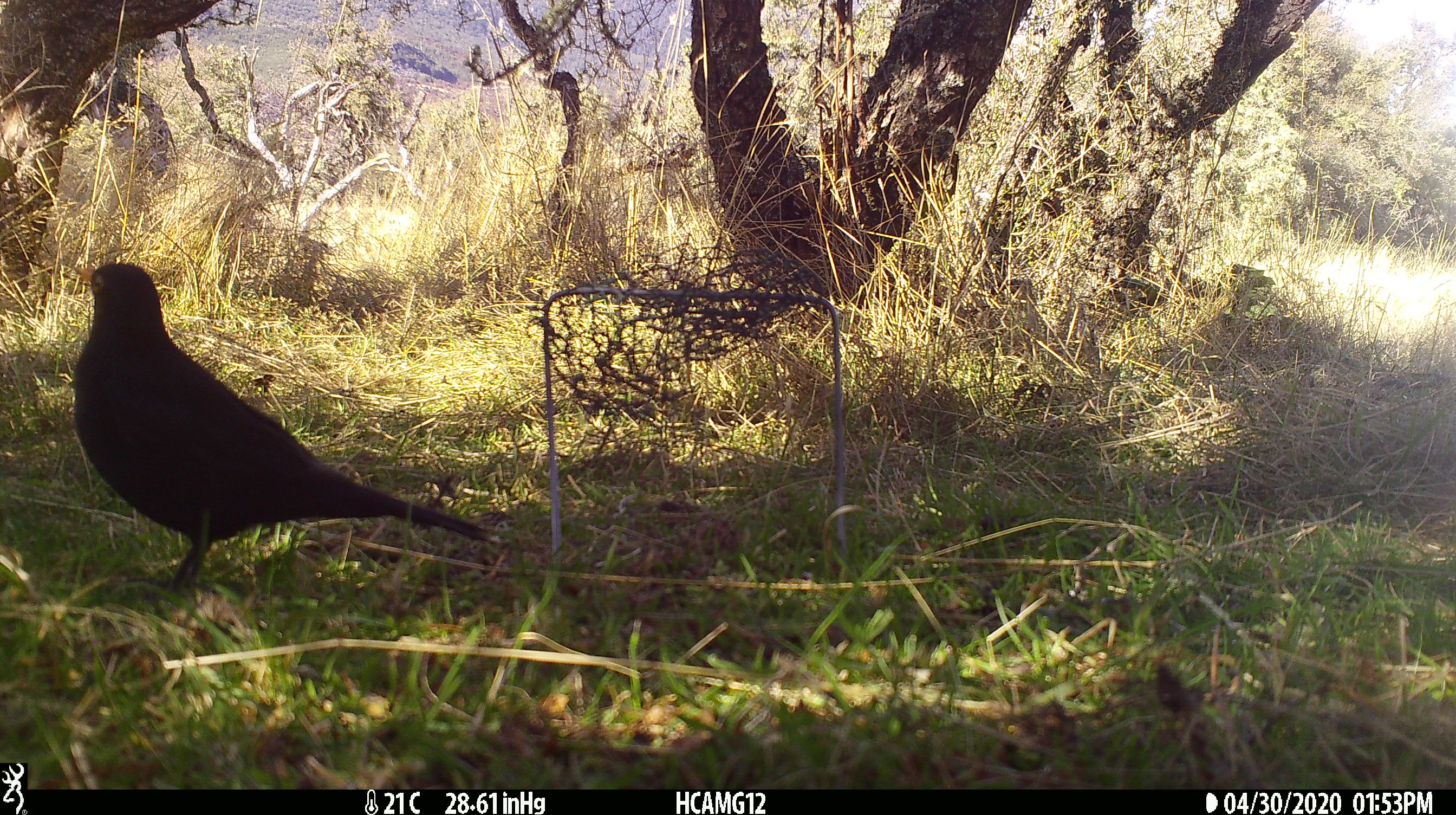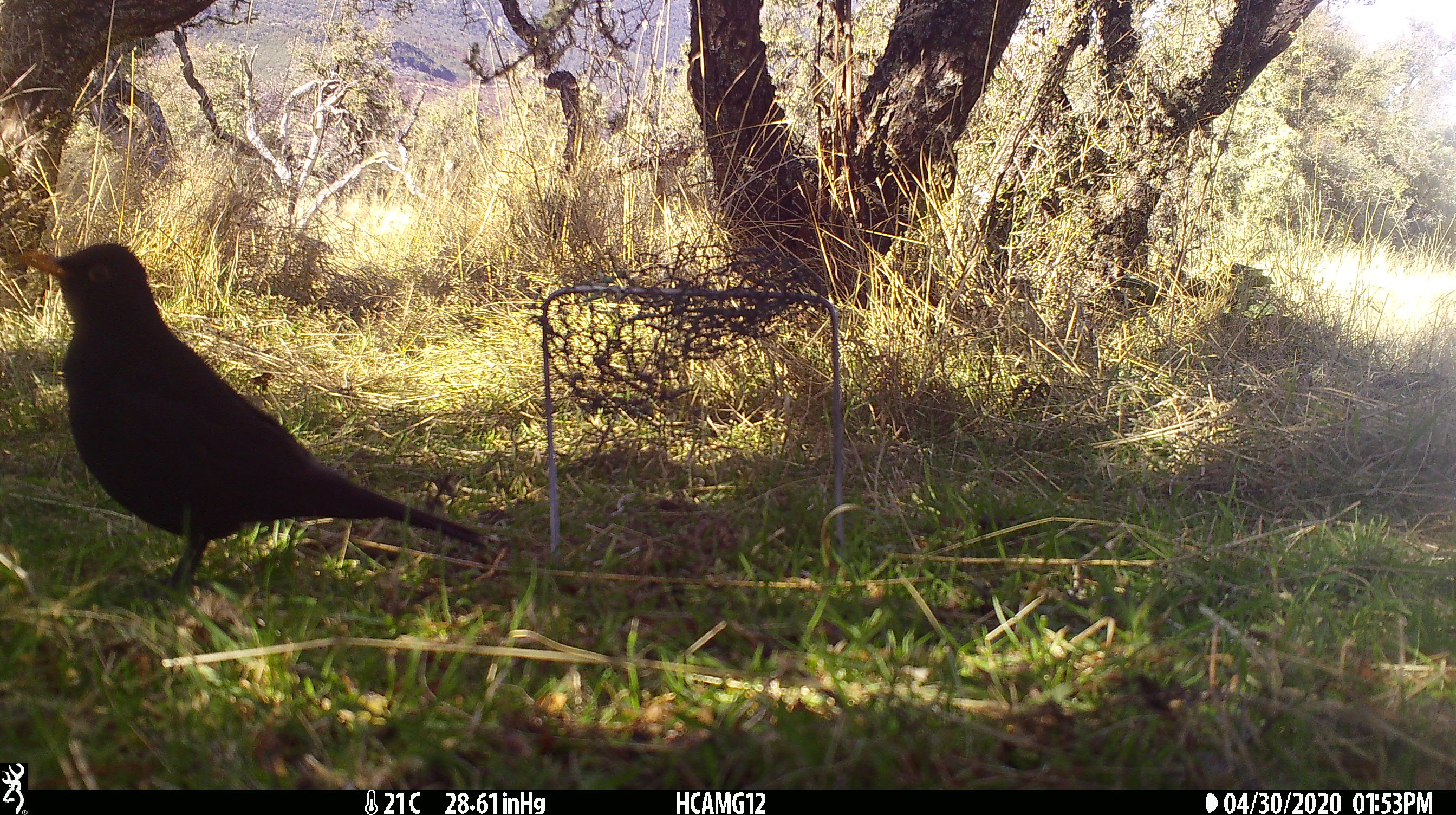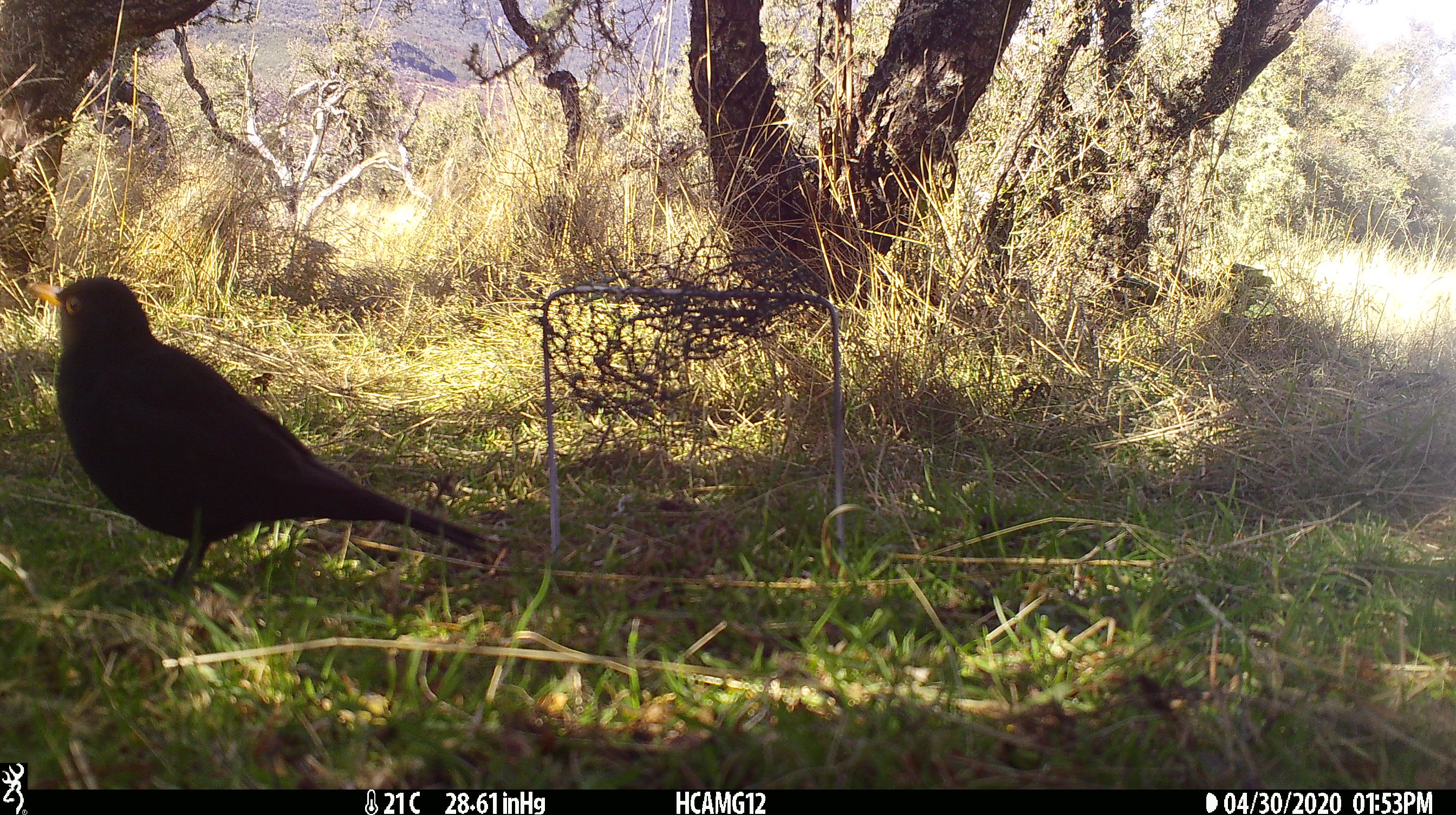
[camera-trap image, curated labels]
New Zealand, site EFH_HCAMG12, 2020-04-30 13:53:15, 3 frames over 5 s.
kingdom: Animalia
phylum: Chordata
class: Aves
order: Passeriformes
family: Turdidae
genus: Turdus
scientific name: Turdus merula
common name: eurasian blackbird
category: blackbird